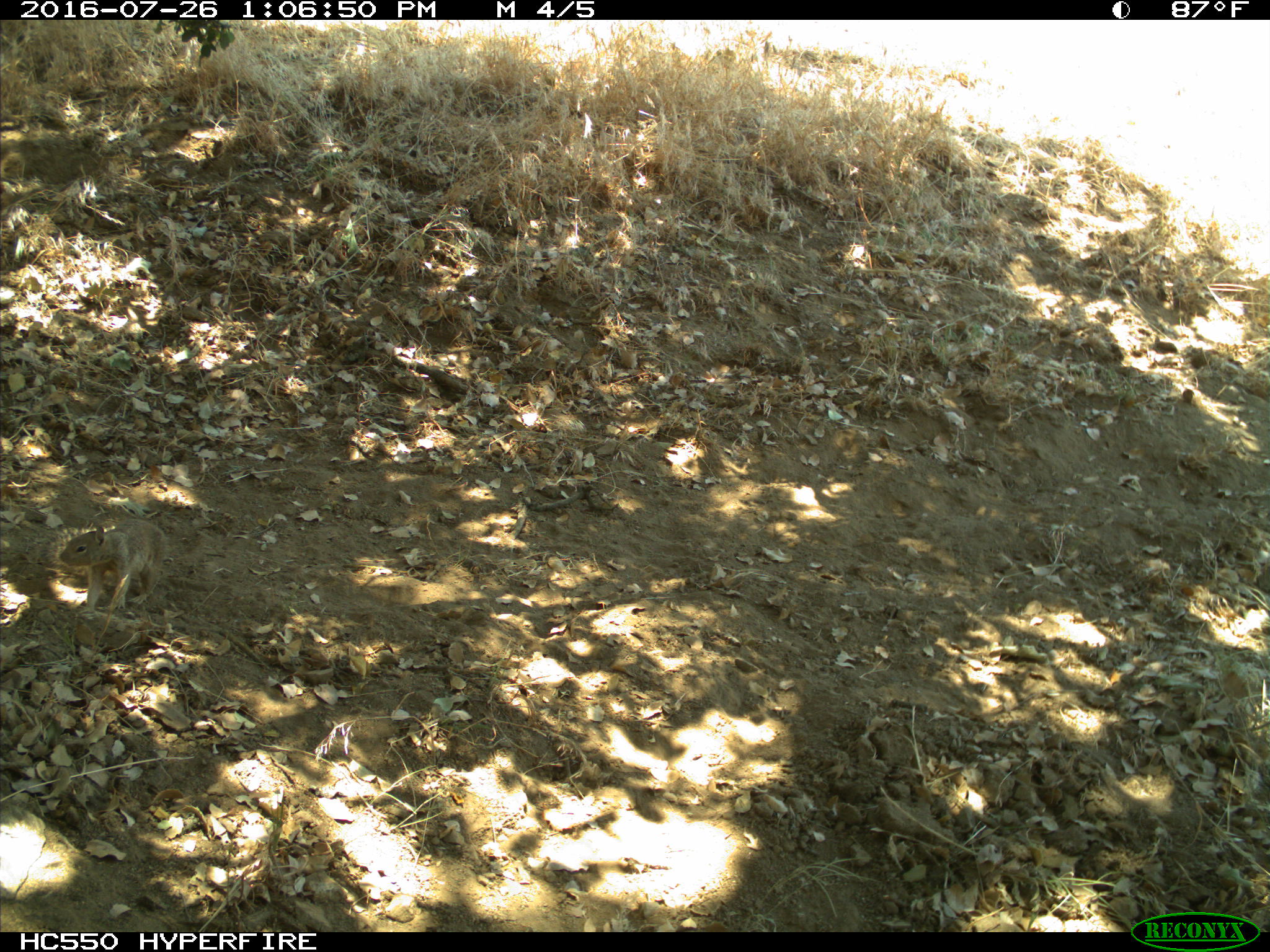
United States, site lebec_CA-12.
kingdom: Animalia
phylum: Chordata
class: Mammalia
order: Rodentia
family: Sciuridae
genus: Otospermophilus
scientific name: Otospermophilus beecheyi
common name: california ground squirrel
Otospermophilus beecheyi (california ground squirrel).